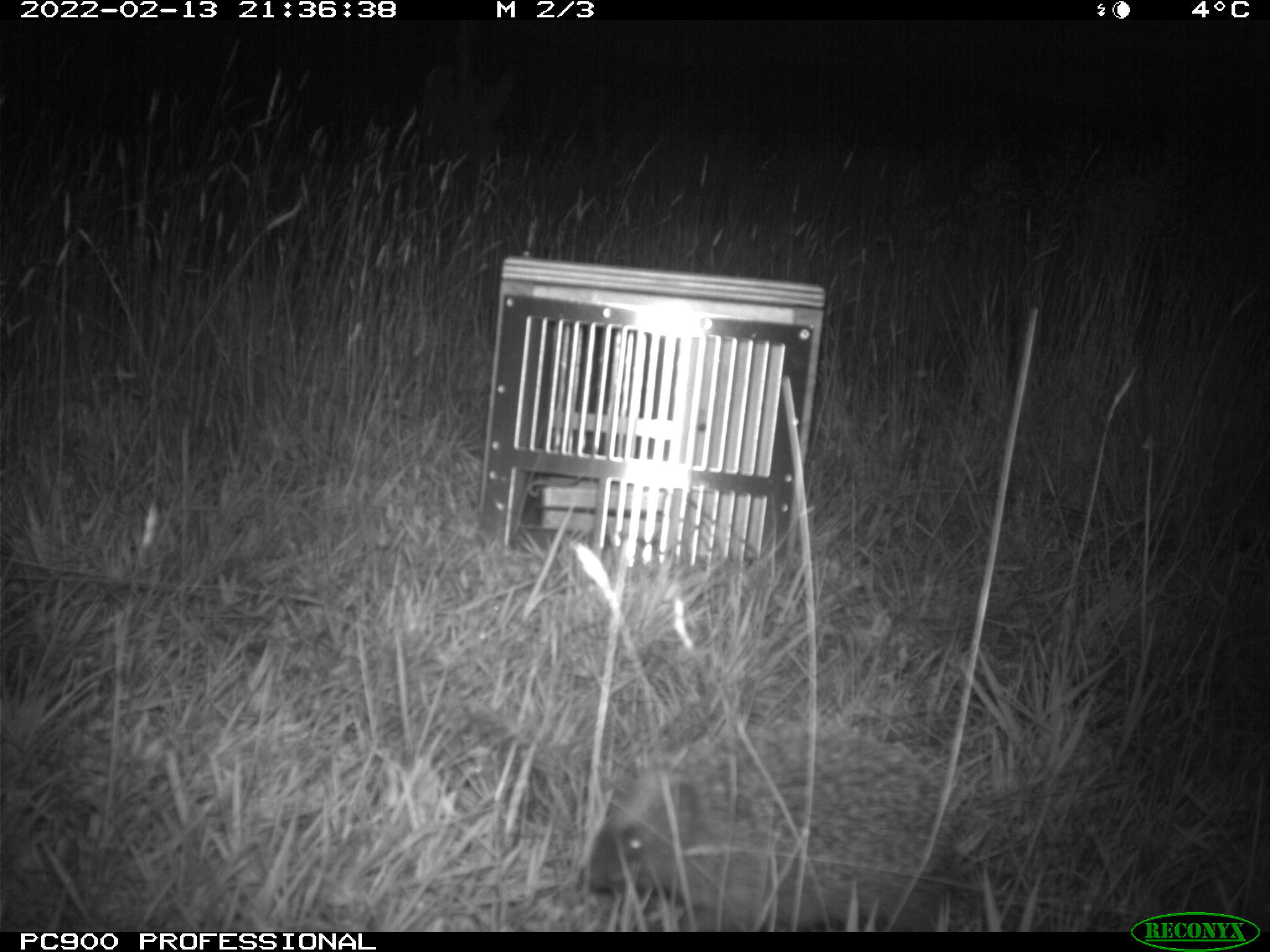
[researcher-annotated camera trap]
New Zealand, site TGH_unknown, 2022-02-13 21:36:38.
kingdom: Animalia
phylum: Chordata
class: Mammalia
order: Eulipotyphla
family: Erinaceidae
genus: Erinaceus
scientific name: Erinaceus europaeus europaeus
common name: european hedgehog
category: hedgehog